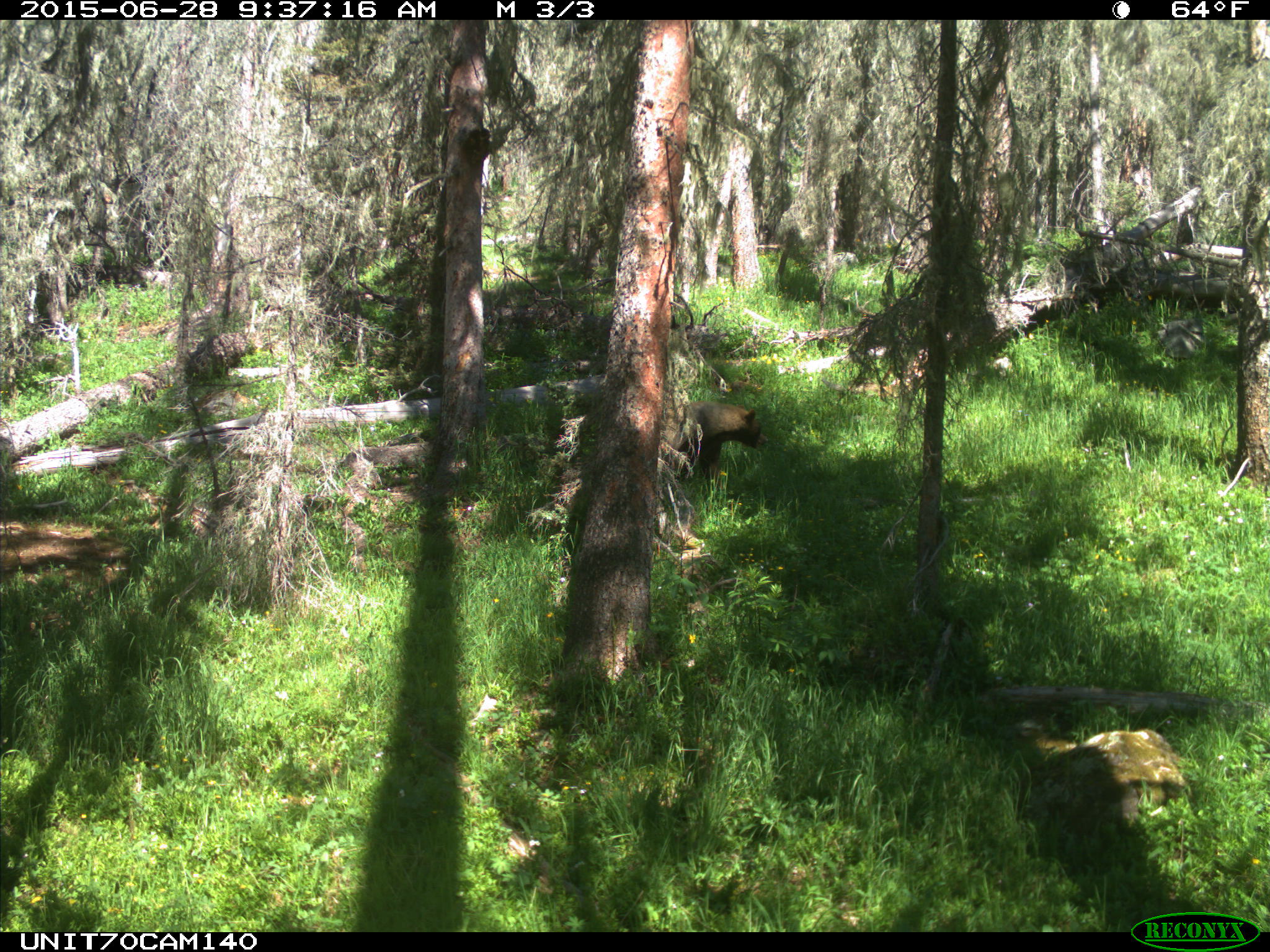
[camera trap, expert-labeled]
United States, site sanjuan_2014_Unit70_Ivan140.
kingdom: Animalia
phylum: Chordata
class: Mammalia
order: Carnivora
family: Ursidae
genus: Ursus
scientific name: Ursus americanus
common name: american black bear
Ursus americanus (american black bear).